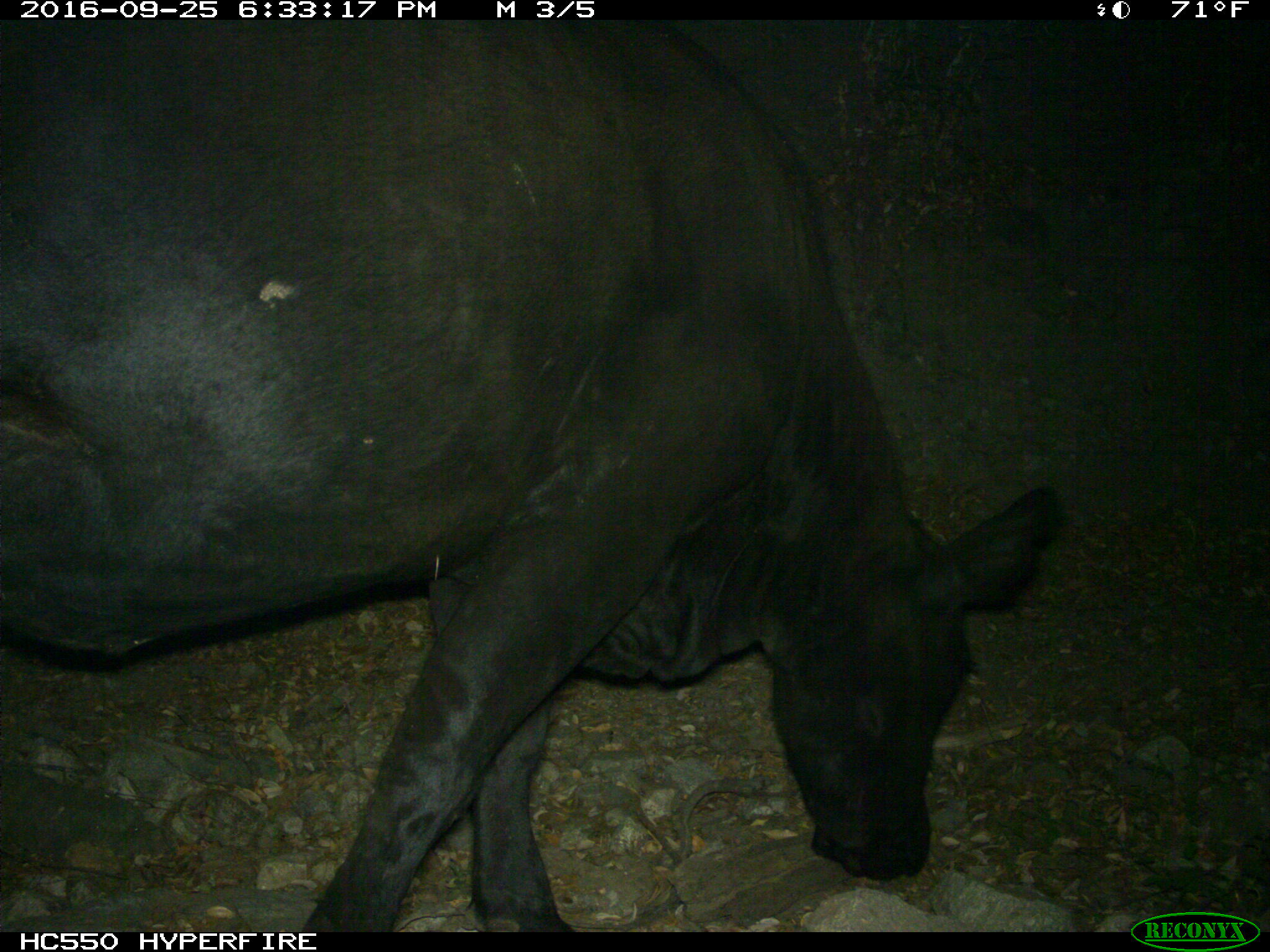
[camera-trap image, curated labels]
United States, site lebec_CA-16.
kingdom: Animalia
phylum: Chordata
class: Mammalia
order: Artiodactyla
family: Bovidae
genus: Bos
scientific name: Bos taurus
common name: domestic cow